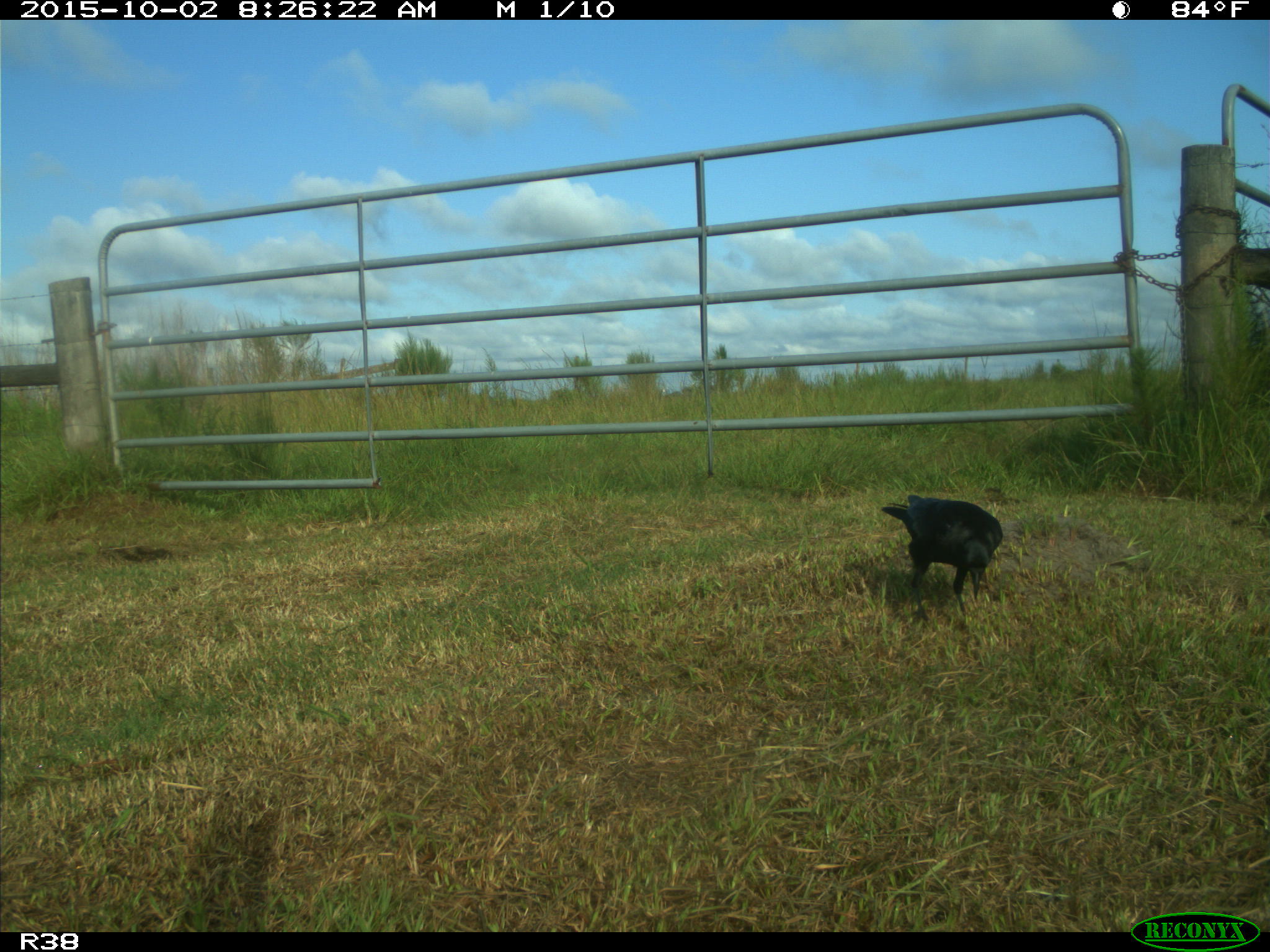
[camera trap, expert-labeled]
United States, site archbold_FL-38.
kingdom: Animalia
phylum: Chordata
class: Aves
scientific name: Aves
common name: birds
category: unidentified bird